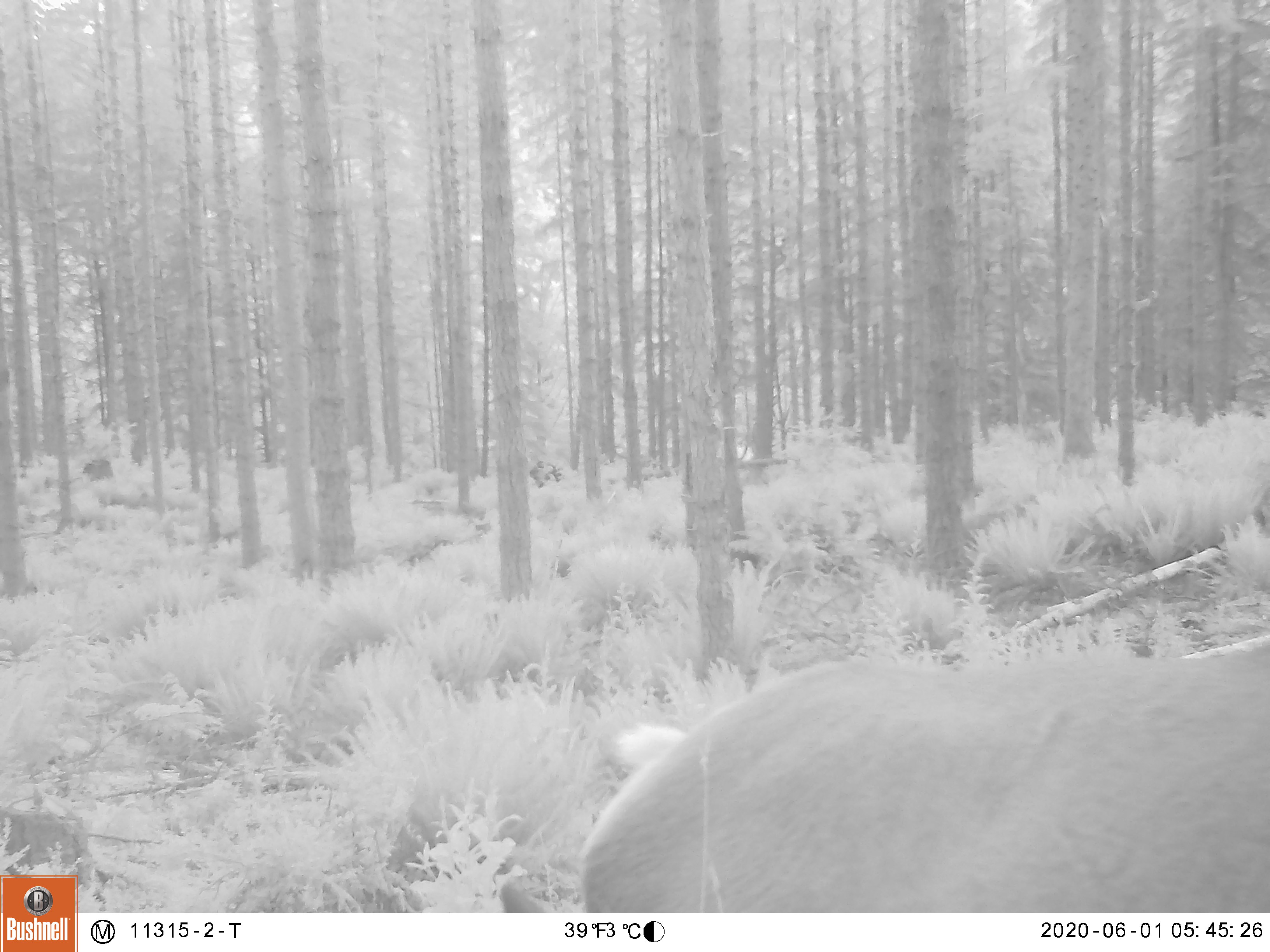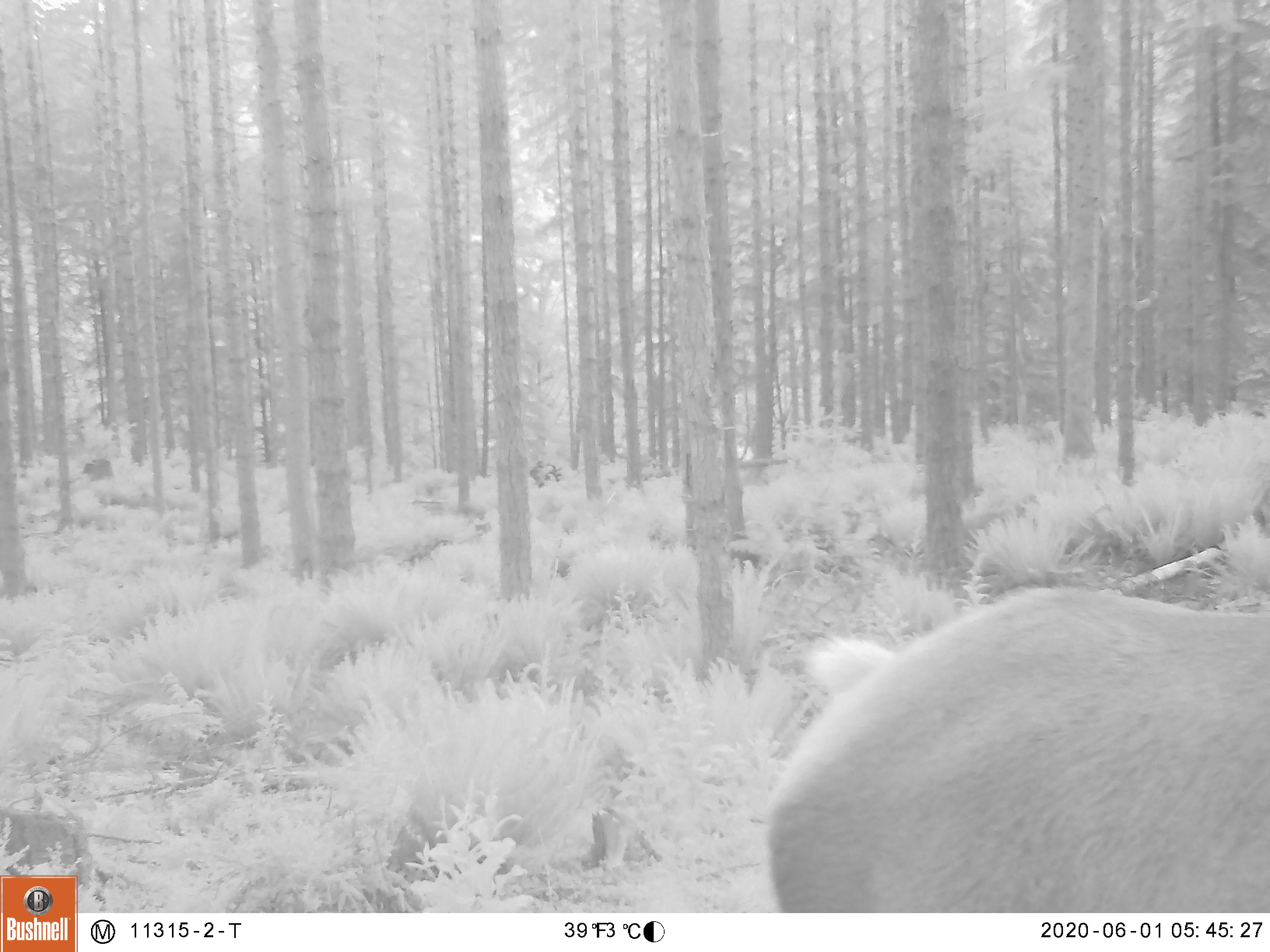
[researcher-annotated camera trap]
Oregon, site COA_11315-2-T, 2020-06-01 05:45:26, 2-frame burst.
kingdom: Animalia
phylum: Chordata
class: Mammalia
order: Artiodactyla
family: Cervidae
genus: Cervus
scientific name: Cervus canadensis roosevelti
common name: roosevelt elk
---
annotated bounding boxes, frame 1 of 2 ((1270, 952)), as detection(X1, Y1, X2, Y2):
roosevelt elk: detection(574, 629, 1266, 906)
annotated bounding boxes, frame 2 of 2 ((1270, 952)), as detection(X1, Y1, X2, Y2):
roosevelt elk: detection(759, 582, 1264, 904)